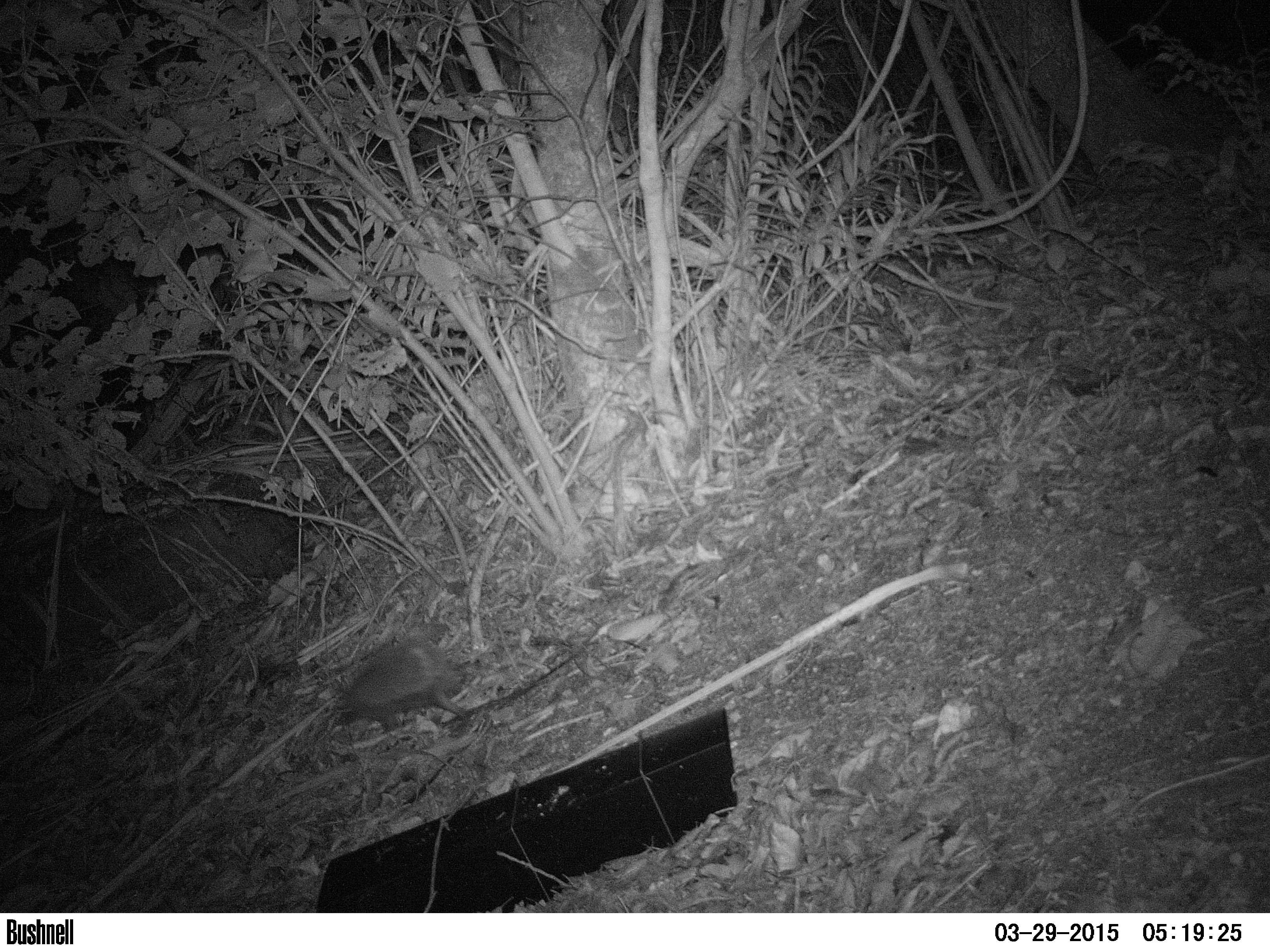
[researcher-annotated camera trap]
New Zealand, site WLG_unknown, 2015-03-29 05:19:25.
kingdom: Animalia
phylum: Chordata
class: Mammalia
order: Eulipotyphla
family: Erinaceidae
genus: Erinaceus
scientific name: Erinaceus europaeus europaeus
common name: european hedgehog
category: hedgehog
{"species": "hedgehog (european hedgehog) (Erinaceus europaeus europaeus)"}